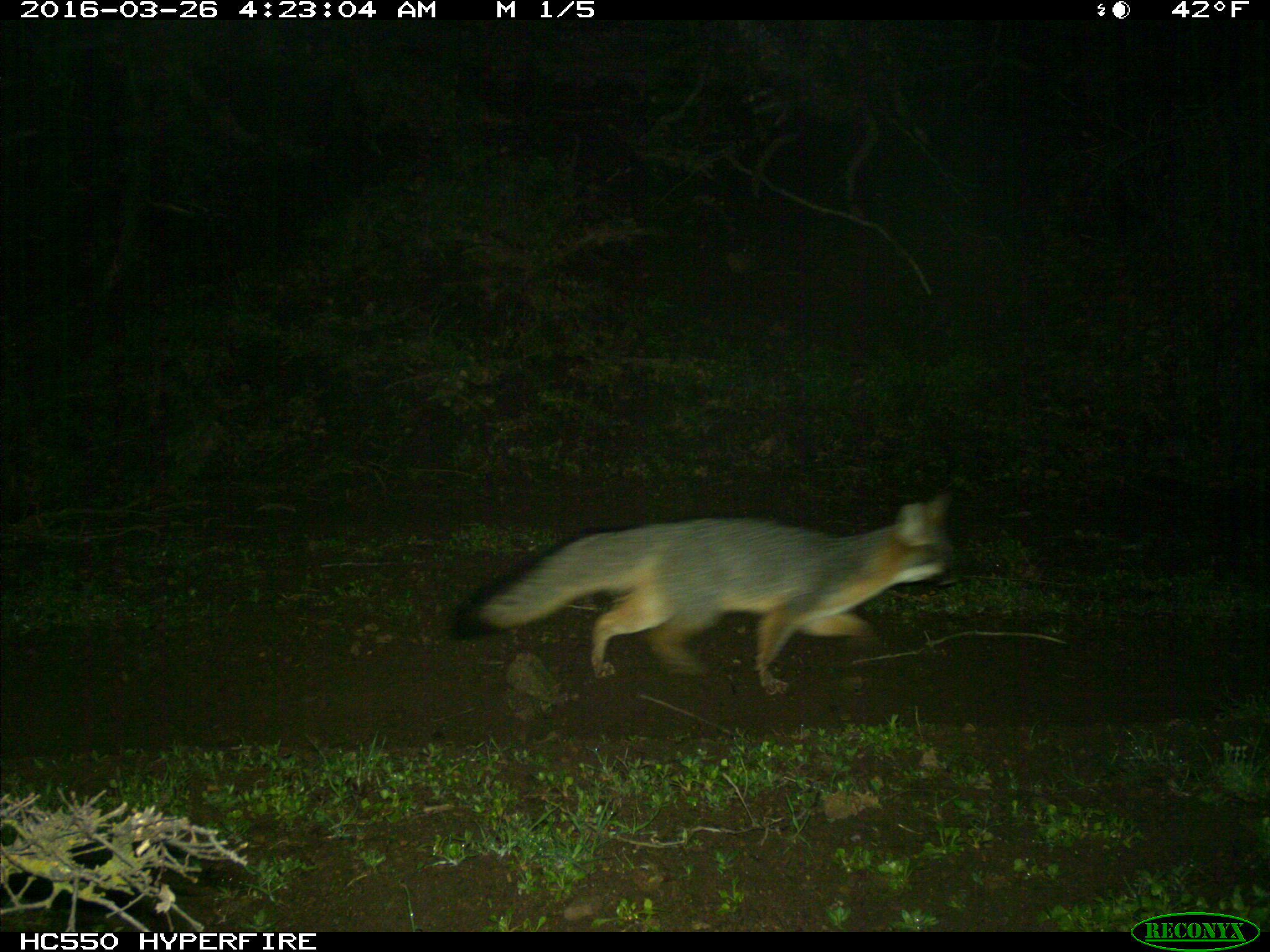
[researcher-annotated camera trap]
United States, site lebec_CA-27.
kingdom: Animalia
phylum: Chordata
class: Mammalia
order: Carnivora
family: Canidae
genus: Urocyon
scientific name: Urocyon cinereoargenteus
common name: gray fox